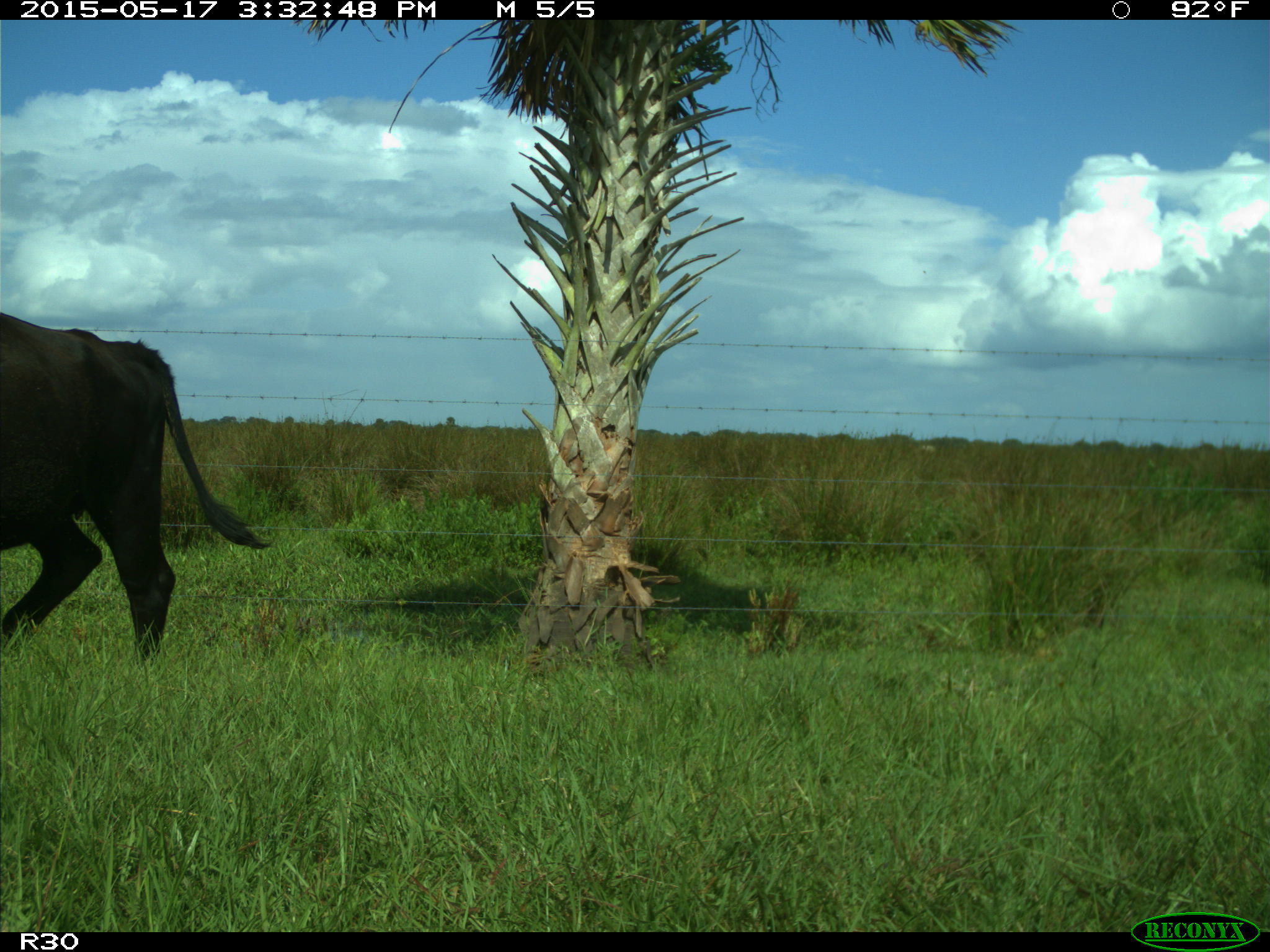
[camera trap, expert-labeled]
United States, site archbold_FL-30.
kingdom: Animalia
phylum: Chordata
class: Mammalia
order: Artiodactyla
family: Bovidae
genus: Bos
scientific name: Bos taurus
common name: domestic cow